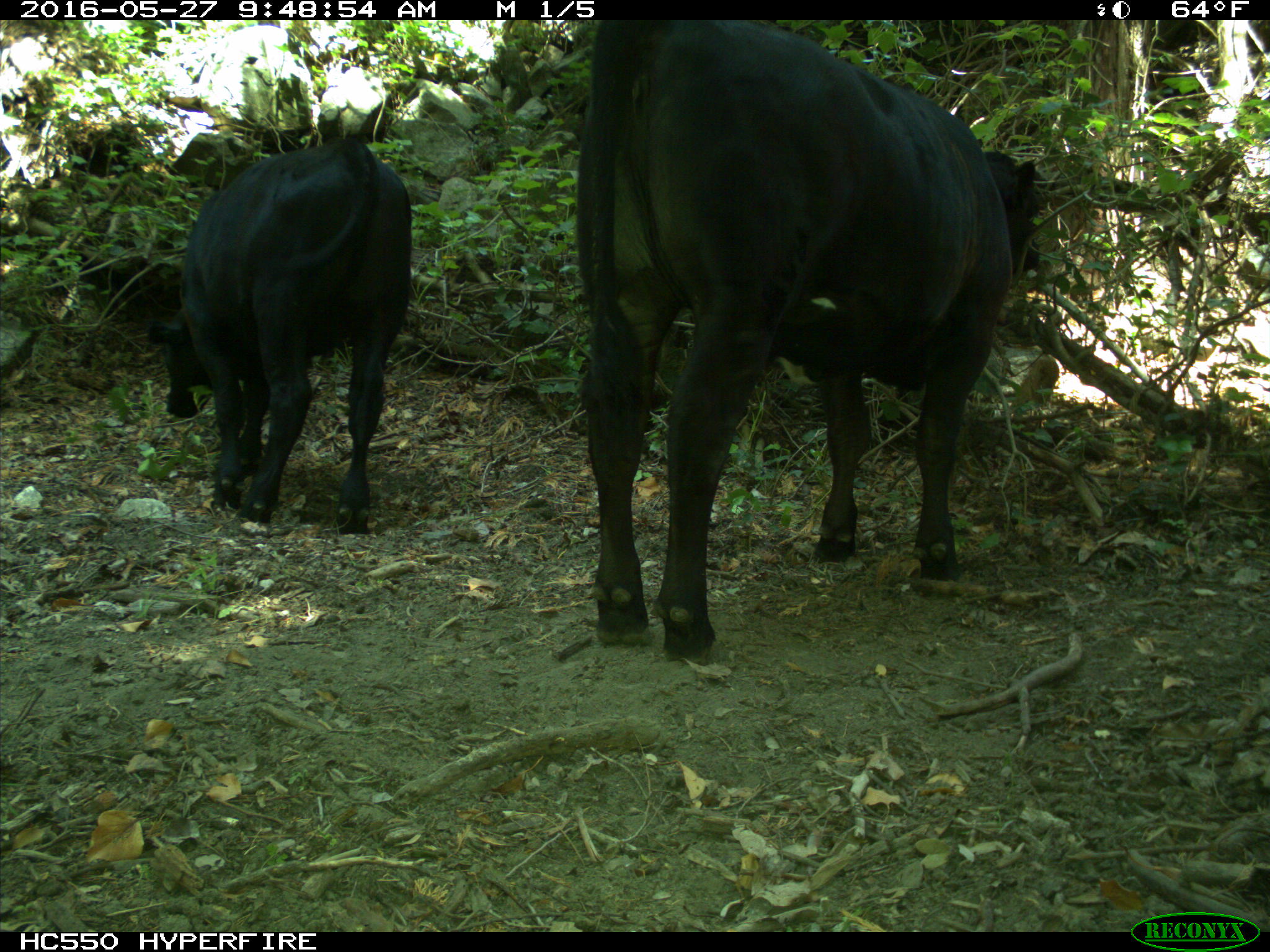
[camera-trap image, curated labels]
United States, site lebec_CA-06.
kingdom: Animalia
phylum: Chordata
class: Mammalia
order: Artiodactyla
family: Bovidae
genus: Bos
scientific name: Bos taurus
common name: domestic cow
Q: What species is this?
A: Bos taurus (domestic cow).